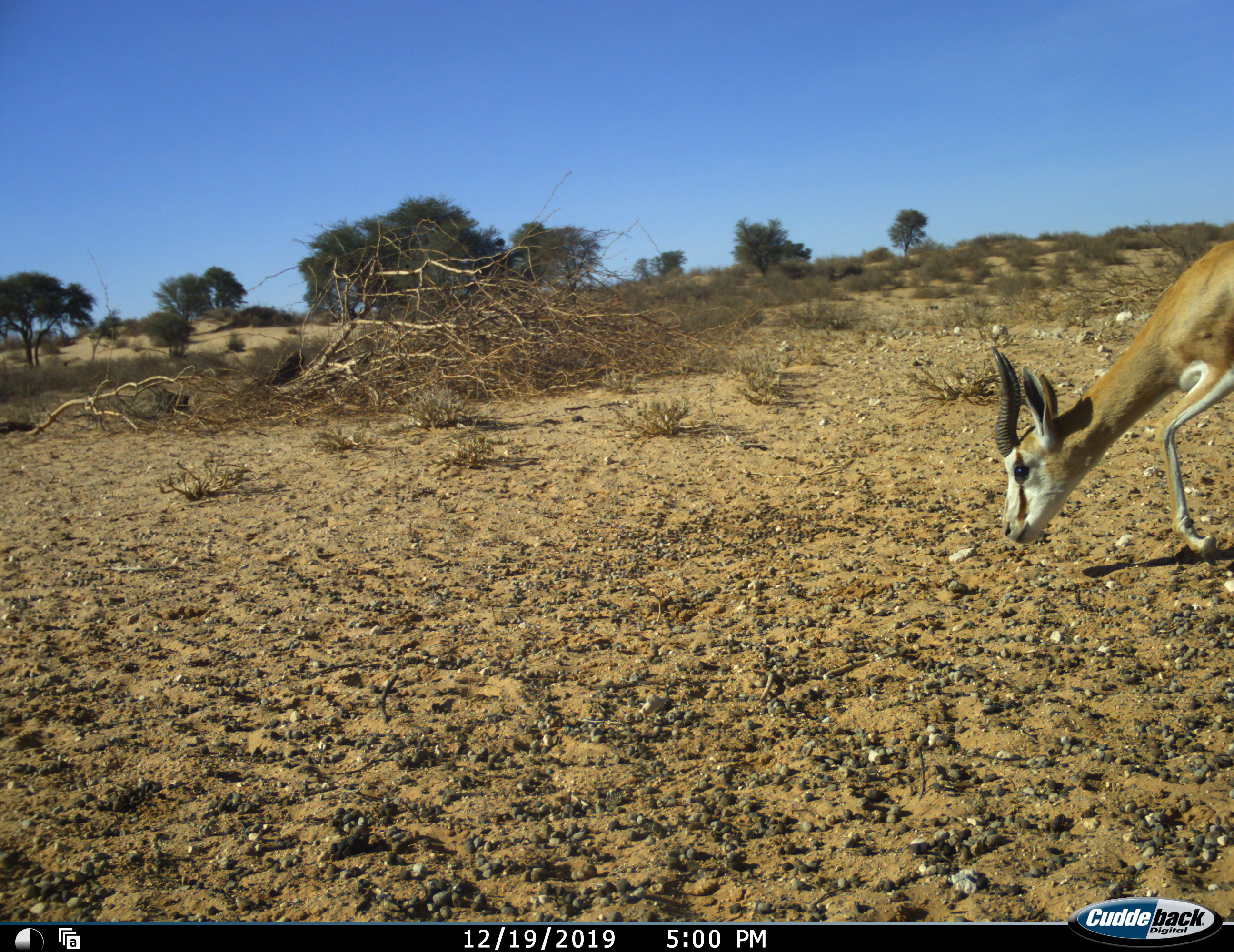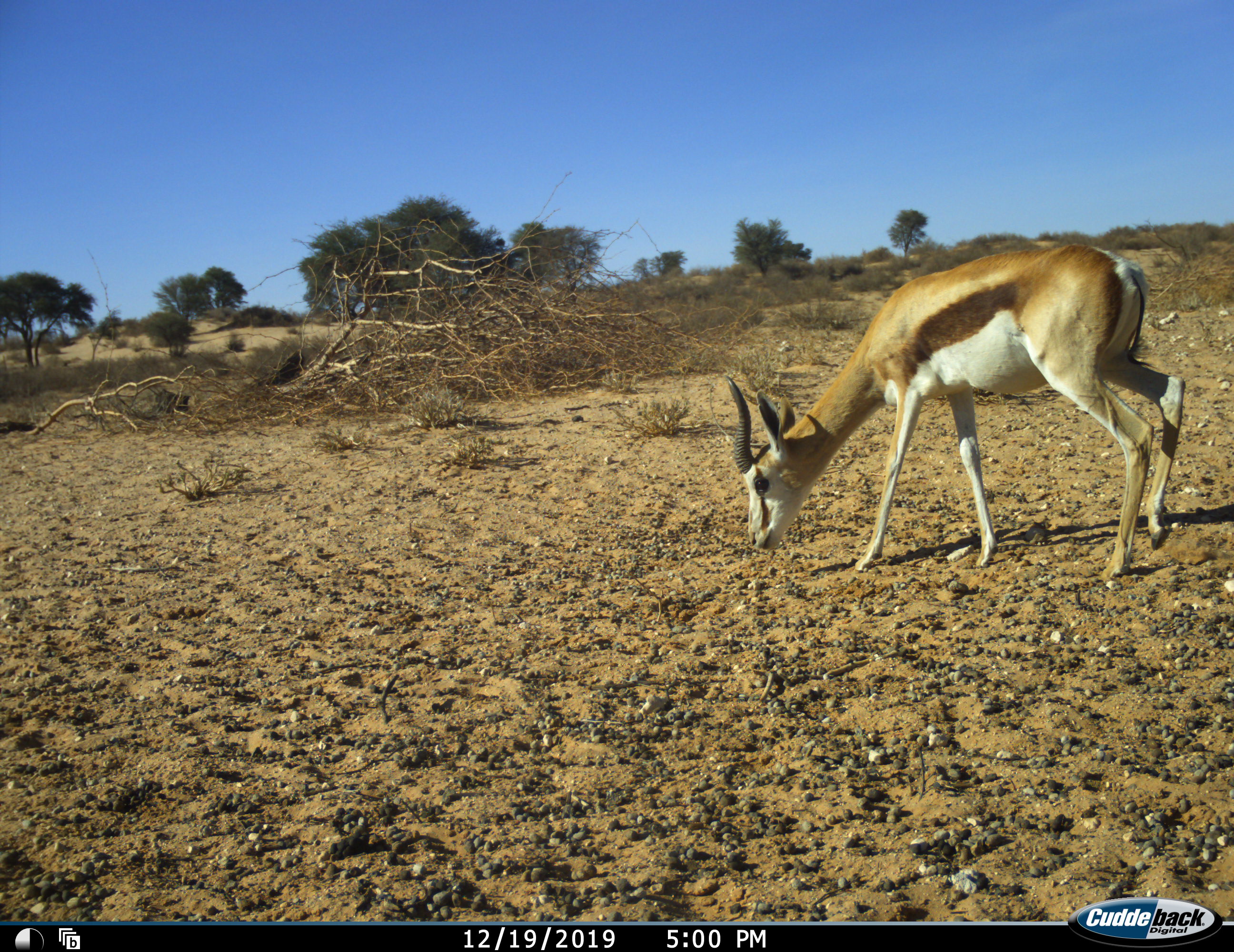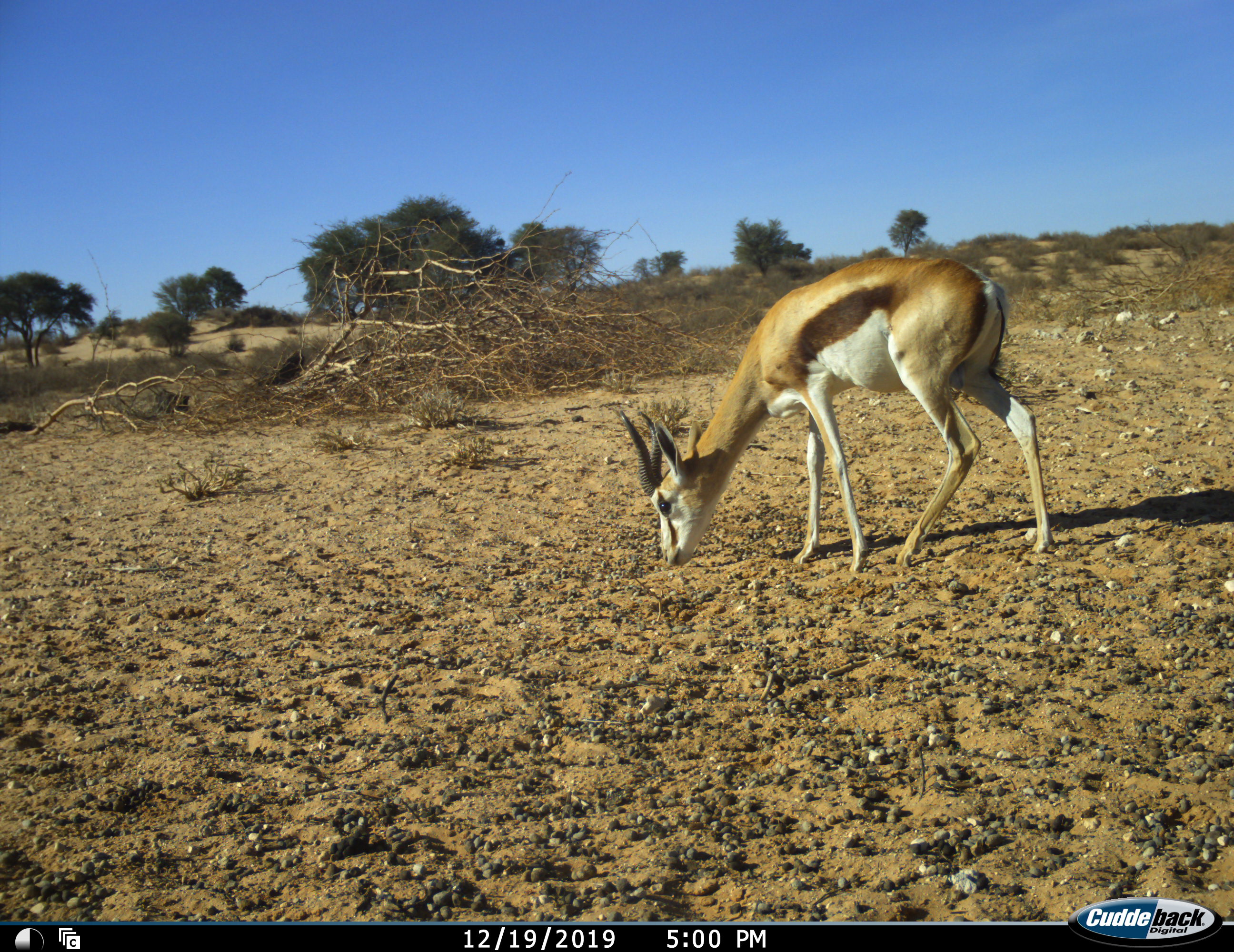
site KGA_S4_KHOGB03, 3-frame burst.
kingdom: Animalia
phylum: Chordata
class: Mammalia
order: Artiodactyla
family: Bovidae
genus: Antidorcas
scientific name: Antidorcas marsupialis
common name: springbok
Springbok (Antidorcas marsupialis), count 1. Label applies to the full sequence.